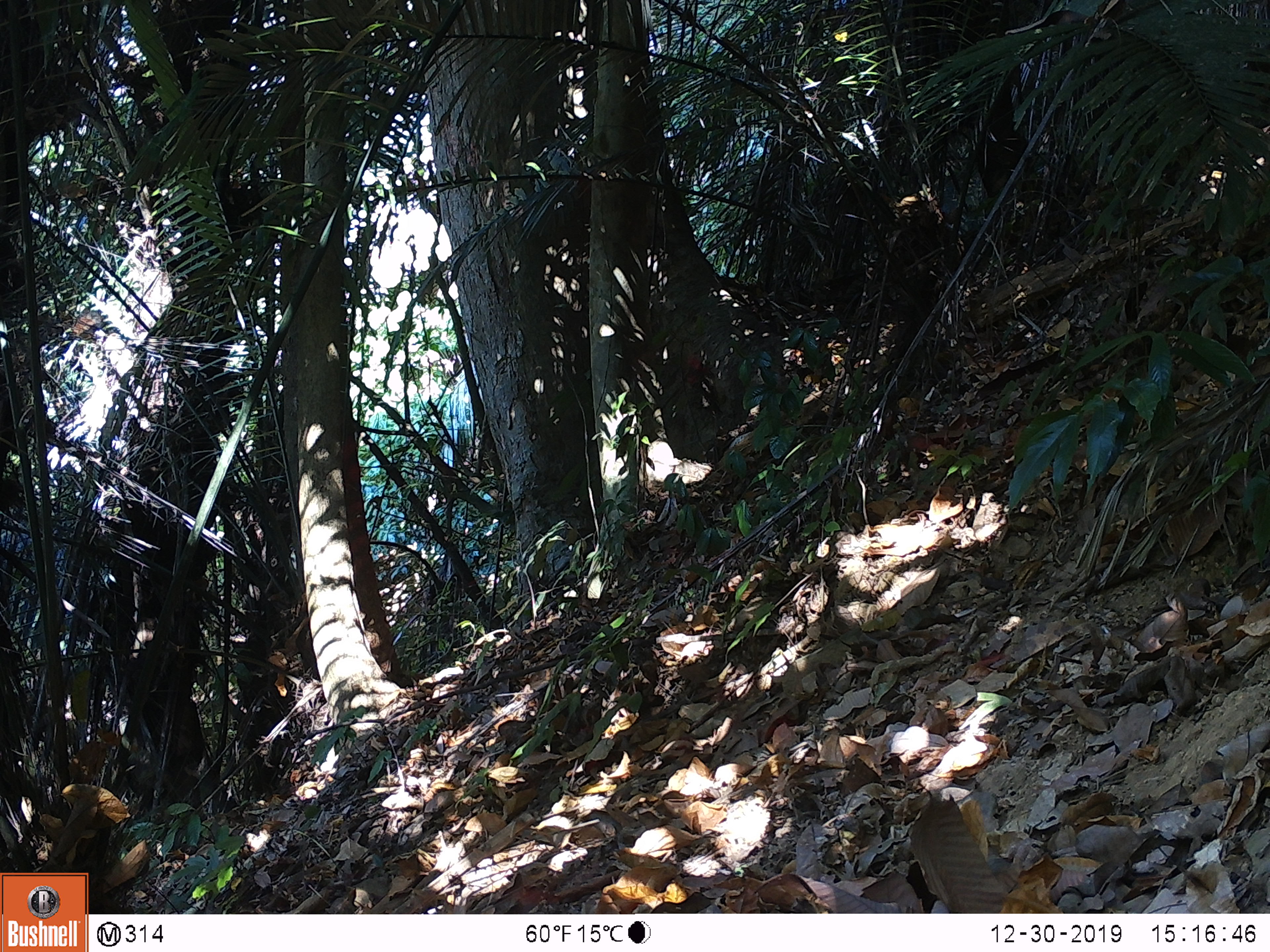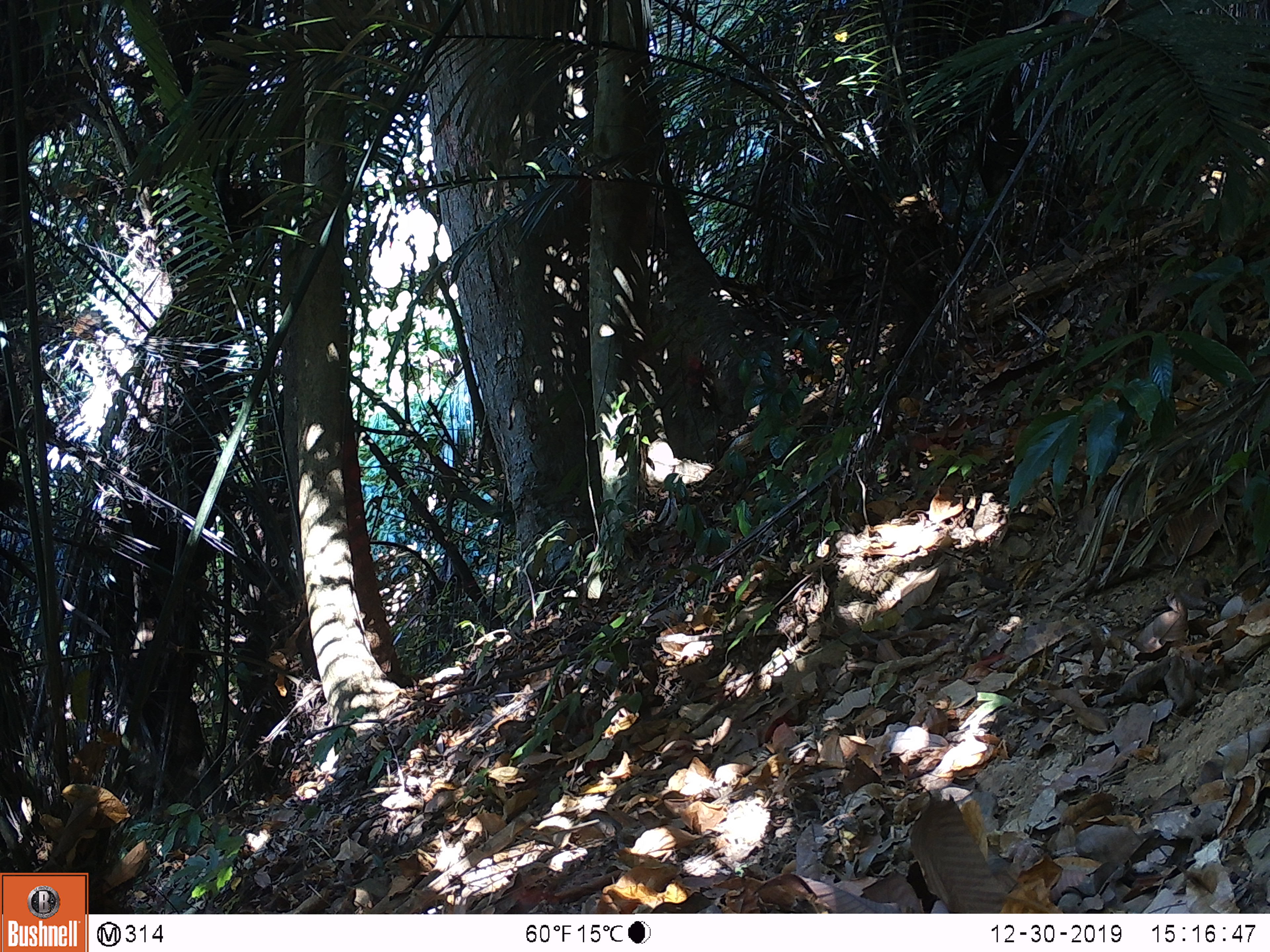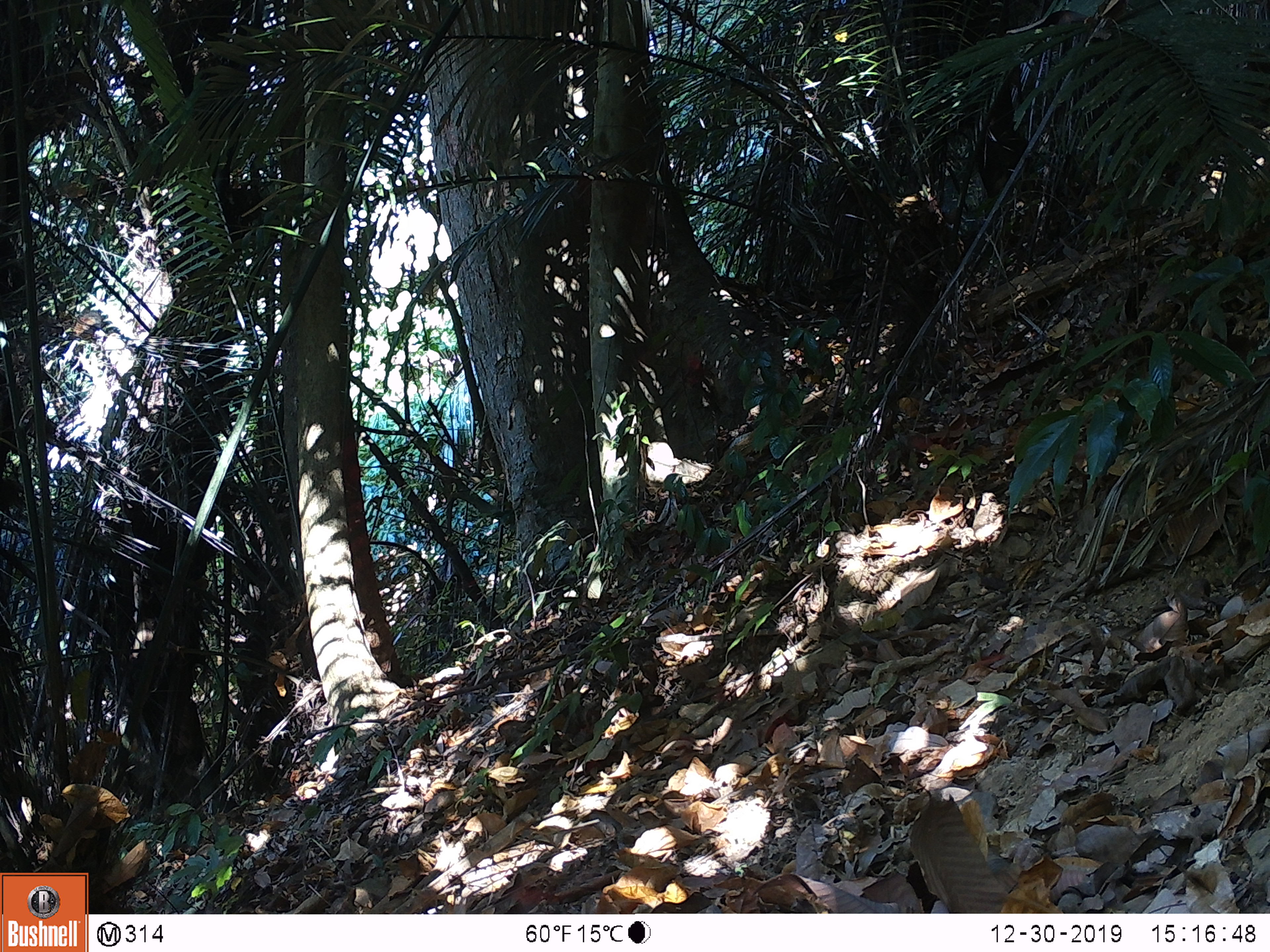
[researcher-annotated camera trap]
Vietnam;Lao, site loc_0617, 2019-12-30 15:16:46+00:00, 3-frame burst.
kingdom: Animalia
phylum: Chordata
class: Mammalia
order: Artiodactyla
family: Suidae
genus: Sus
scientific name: Sus scrofa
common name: eurasian wild pig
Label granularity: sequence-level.